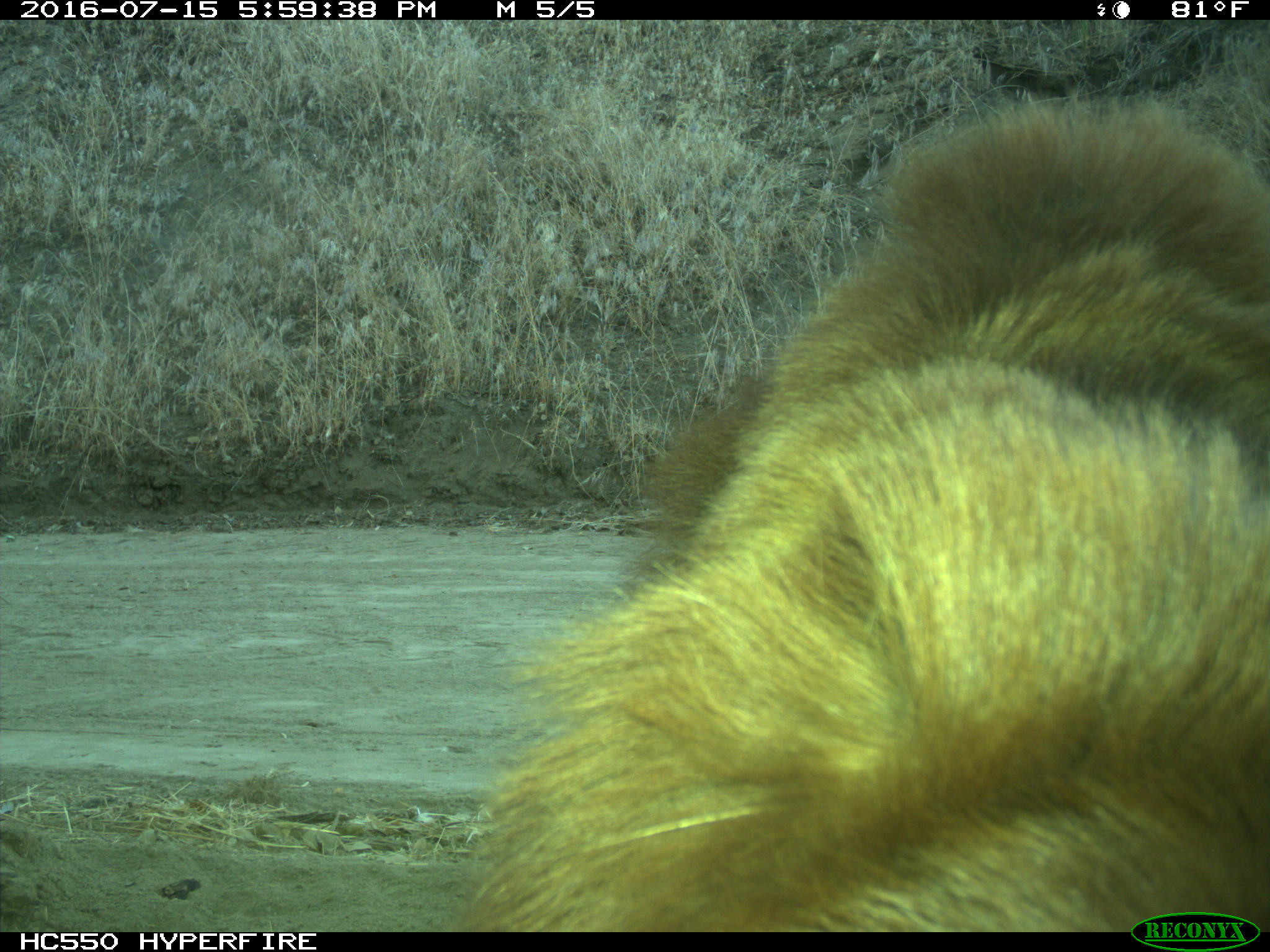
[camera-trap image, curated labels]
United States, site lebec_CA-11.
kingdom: Animalia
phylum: Chordata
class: Mammalia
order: Carnivora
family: Ursidae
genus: Ursus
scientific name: Ursus americanus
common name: american black bear